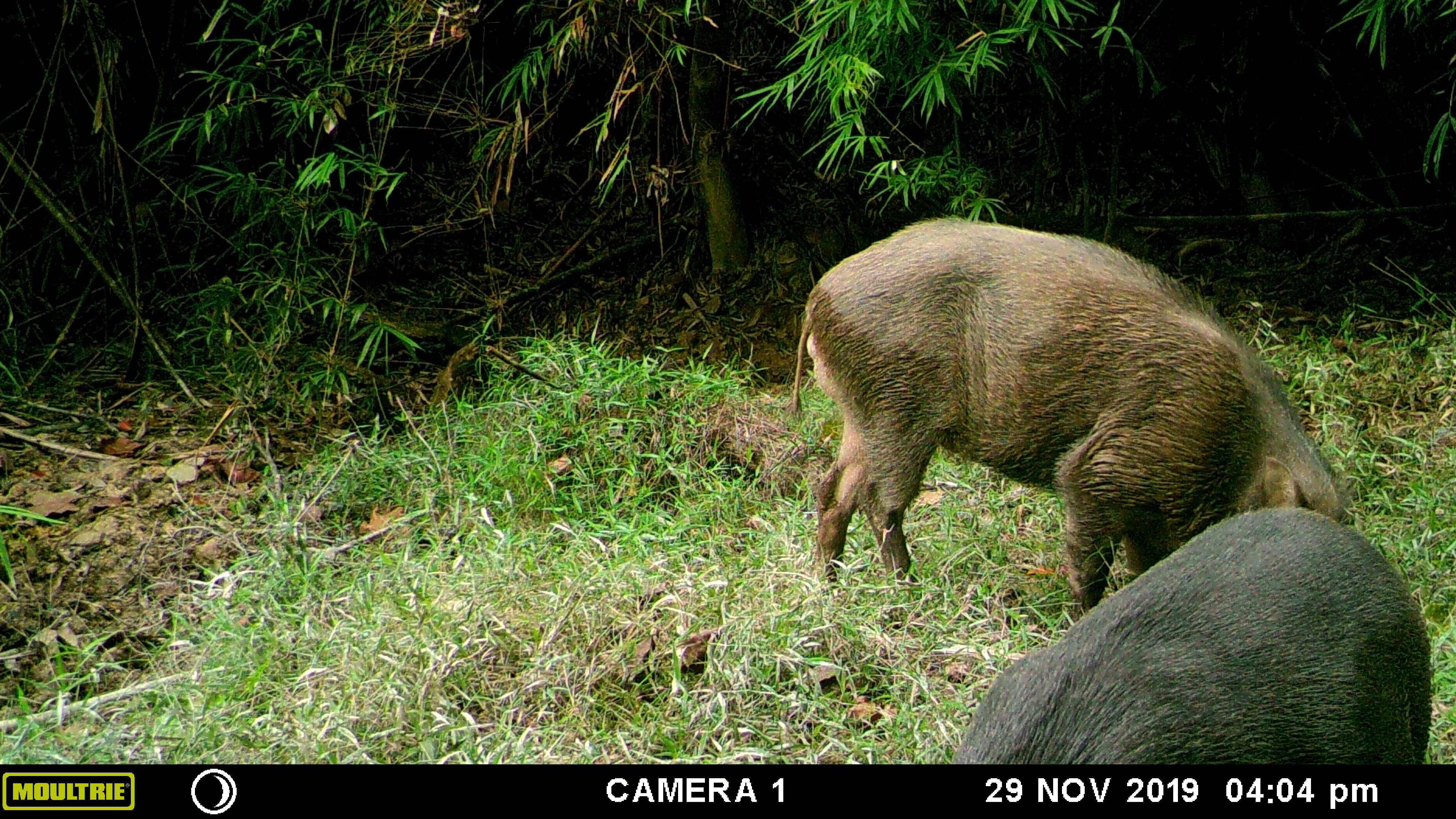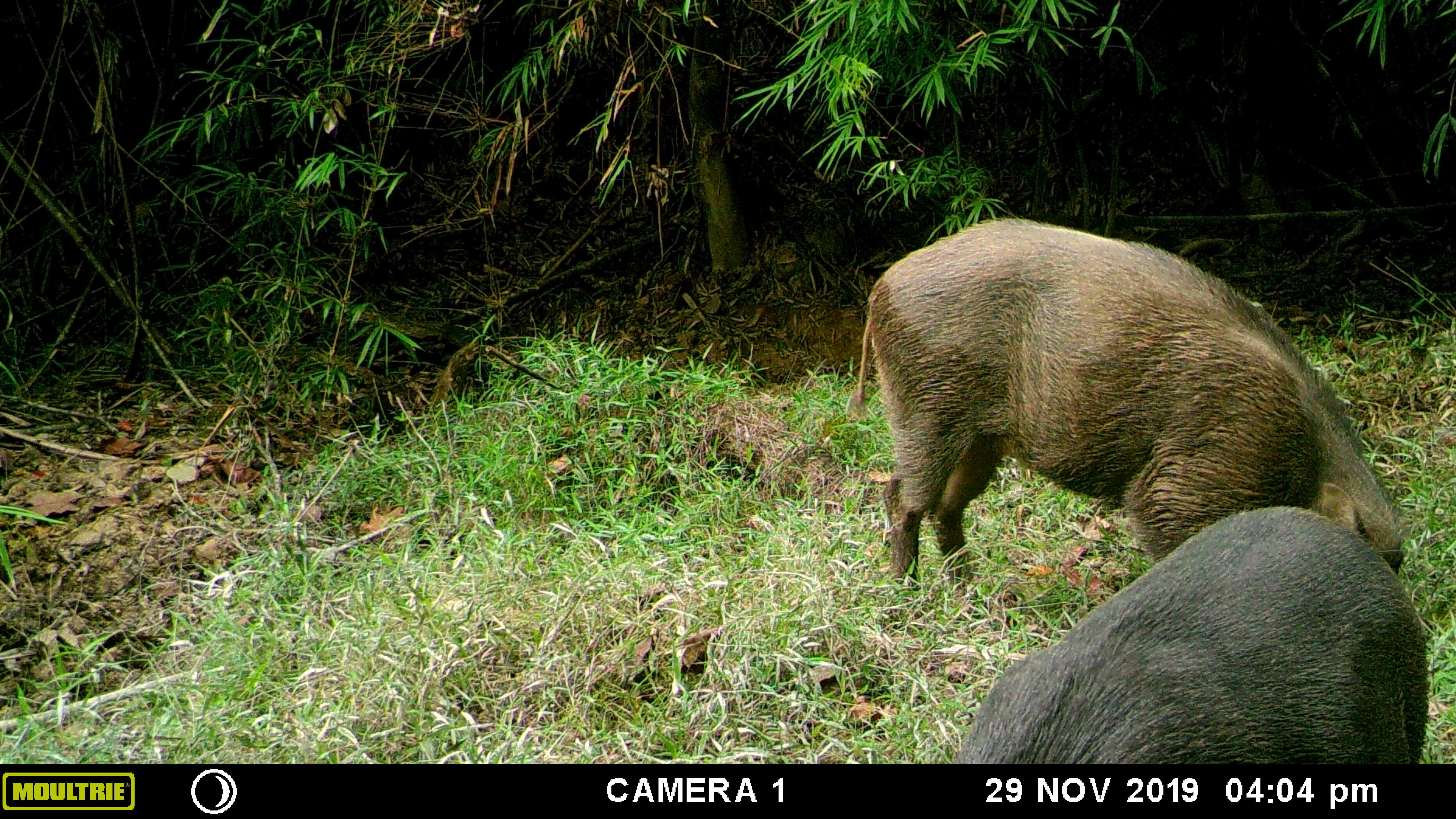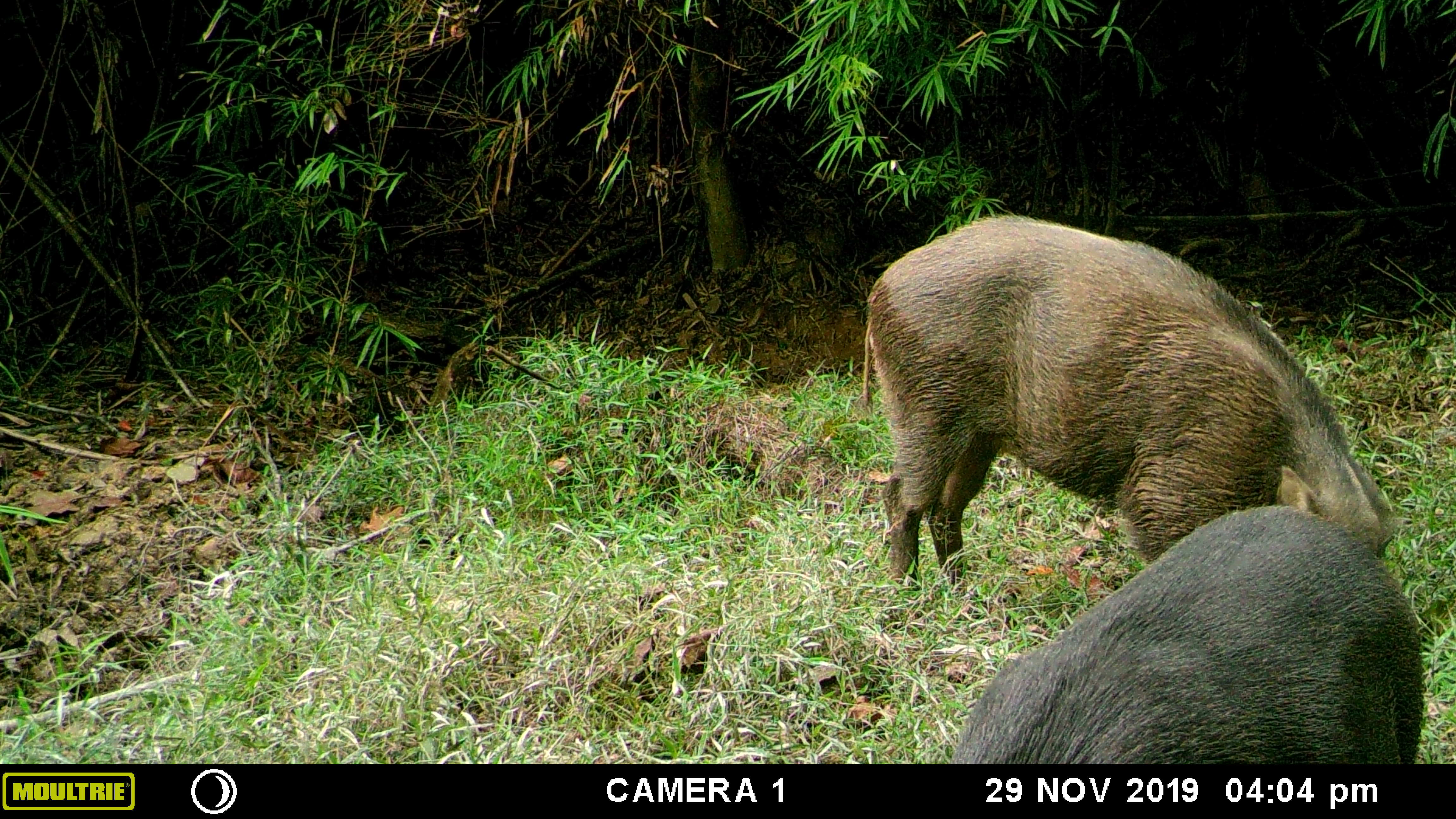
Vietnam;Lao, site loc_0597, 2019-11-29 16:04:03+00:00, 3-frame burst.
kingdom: Animalia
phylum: Chordata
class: Mammalia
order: Artiodactyla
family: Suidae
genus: Sus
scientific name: Sus scrofa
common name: eurasian wild pig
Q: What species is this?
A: Eurasian wild pig (Sus scrofa).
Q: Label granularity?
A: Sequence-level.